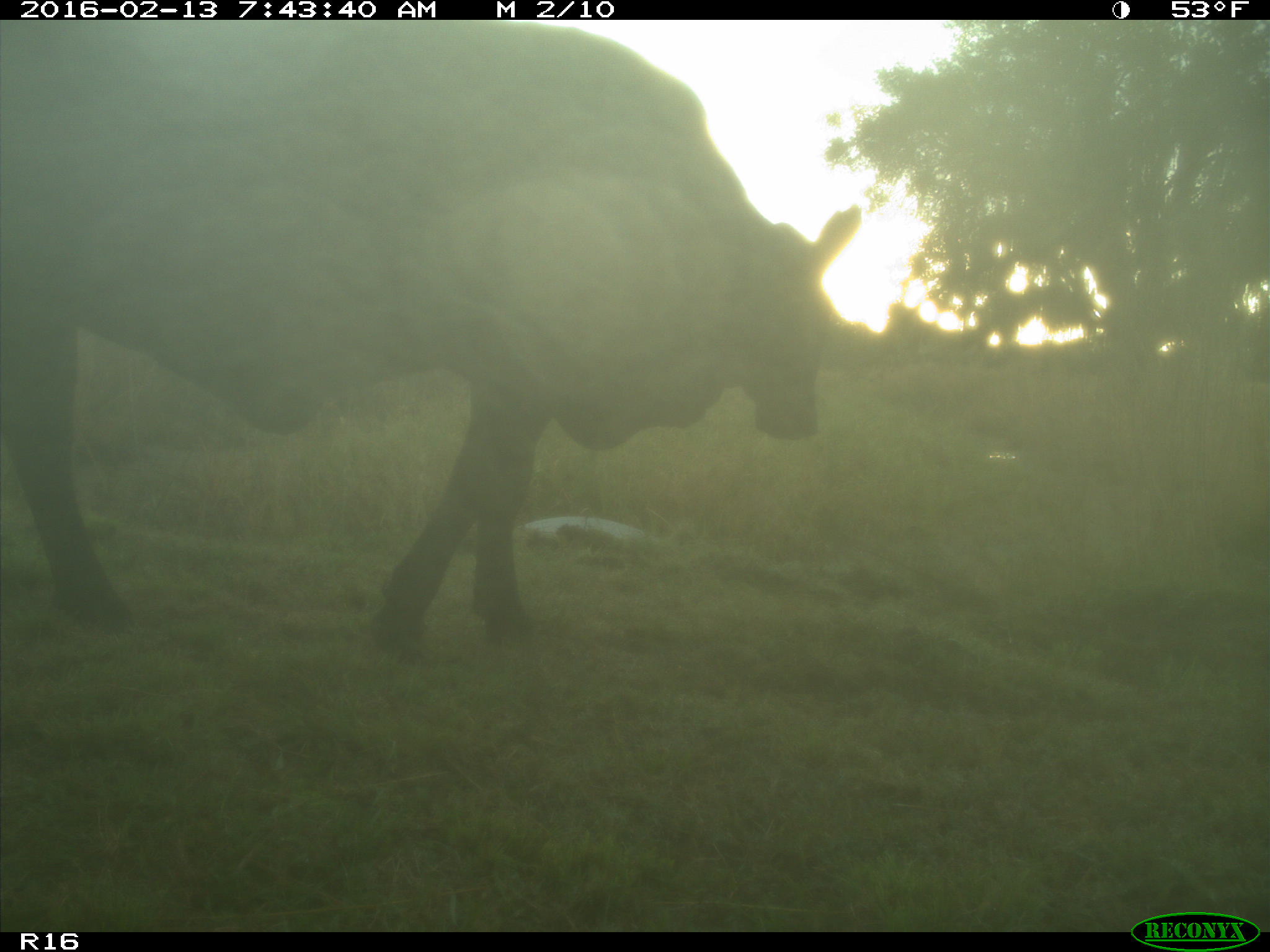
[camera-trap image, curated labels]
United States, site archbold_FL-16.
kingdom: Animalia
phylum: Chordata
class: Mammalia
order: Artiodactyla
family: Bovidae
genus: Bos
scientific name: Bos taurus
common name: domestic cow